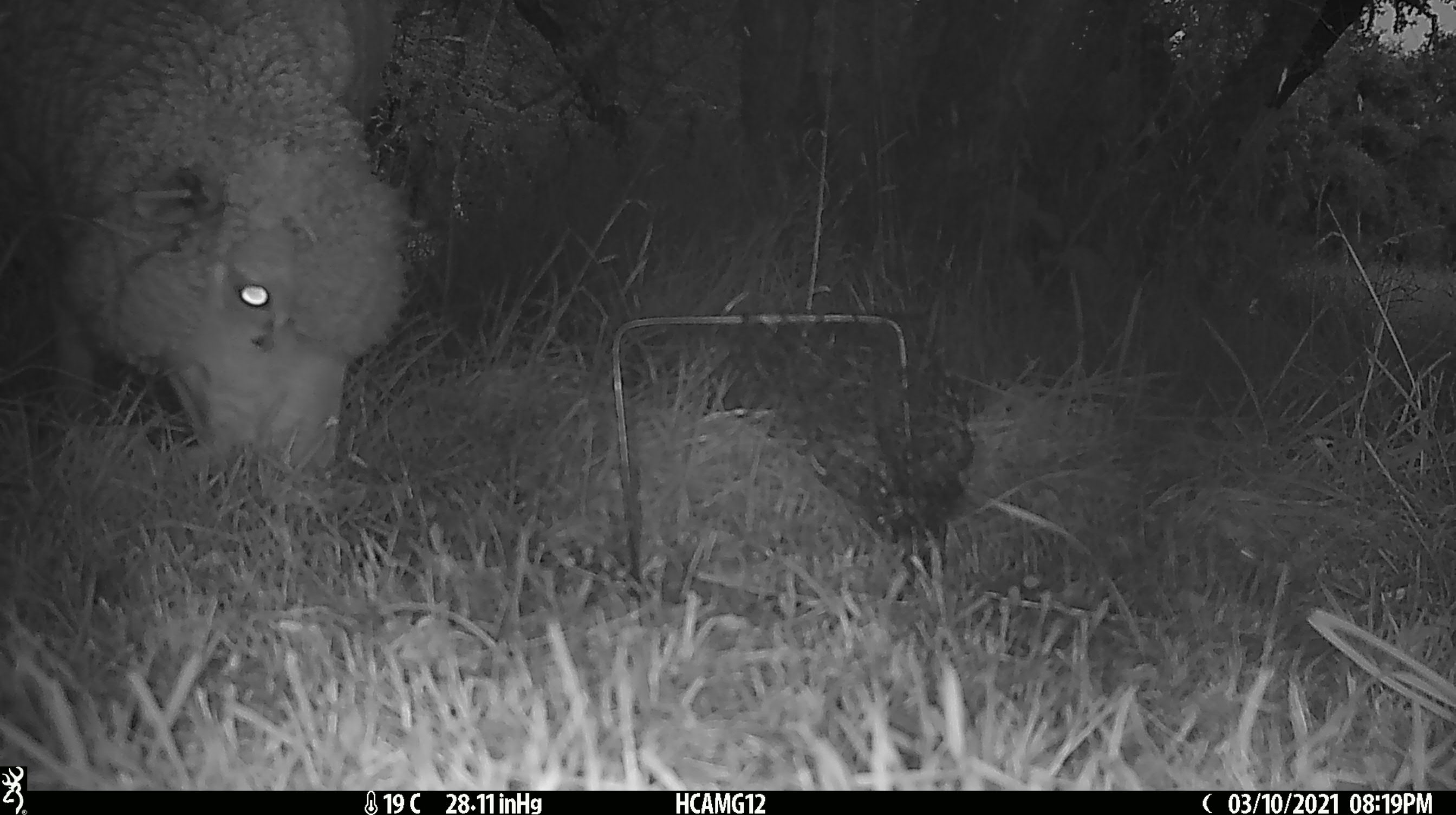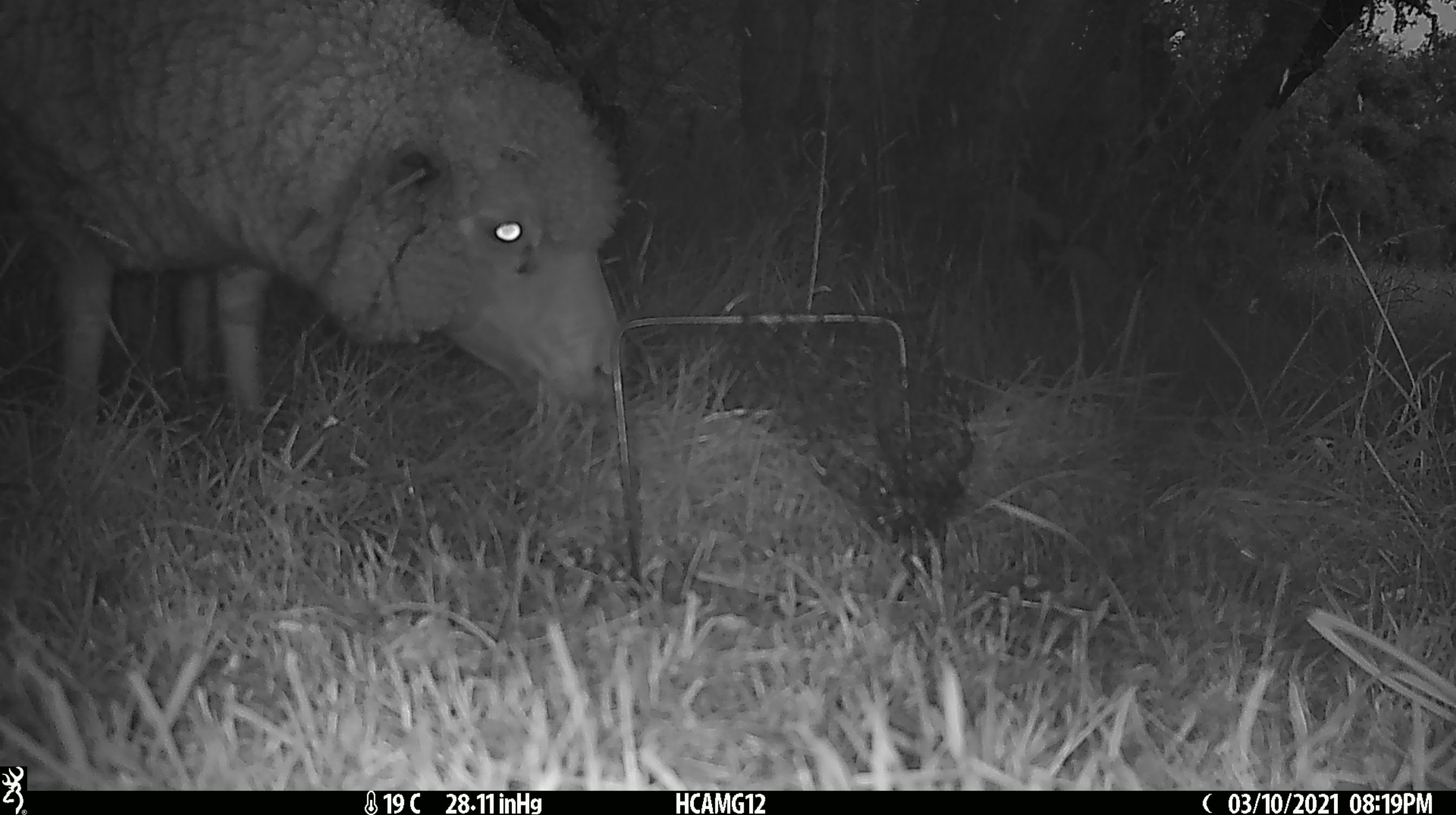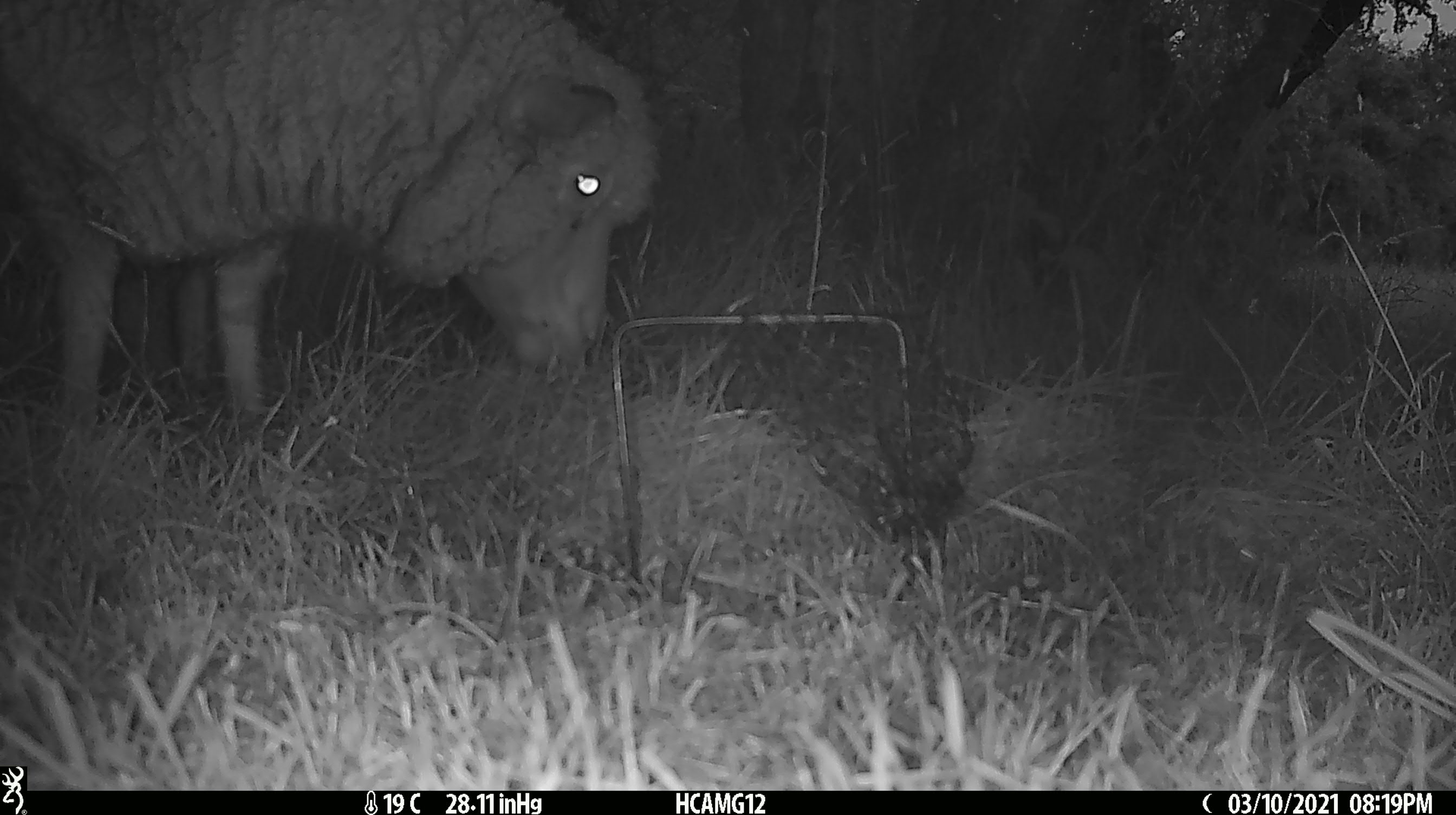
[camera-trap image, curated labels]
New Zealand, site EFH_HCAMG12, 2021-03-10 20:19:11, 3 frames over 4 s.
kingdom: Animalia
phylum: Chordata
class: Mammalia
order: Artiodactyla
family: Bovidae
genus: Ovis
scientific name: Ovis aries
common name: domestic sheep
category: sheep